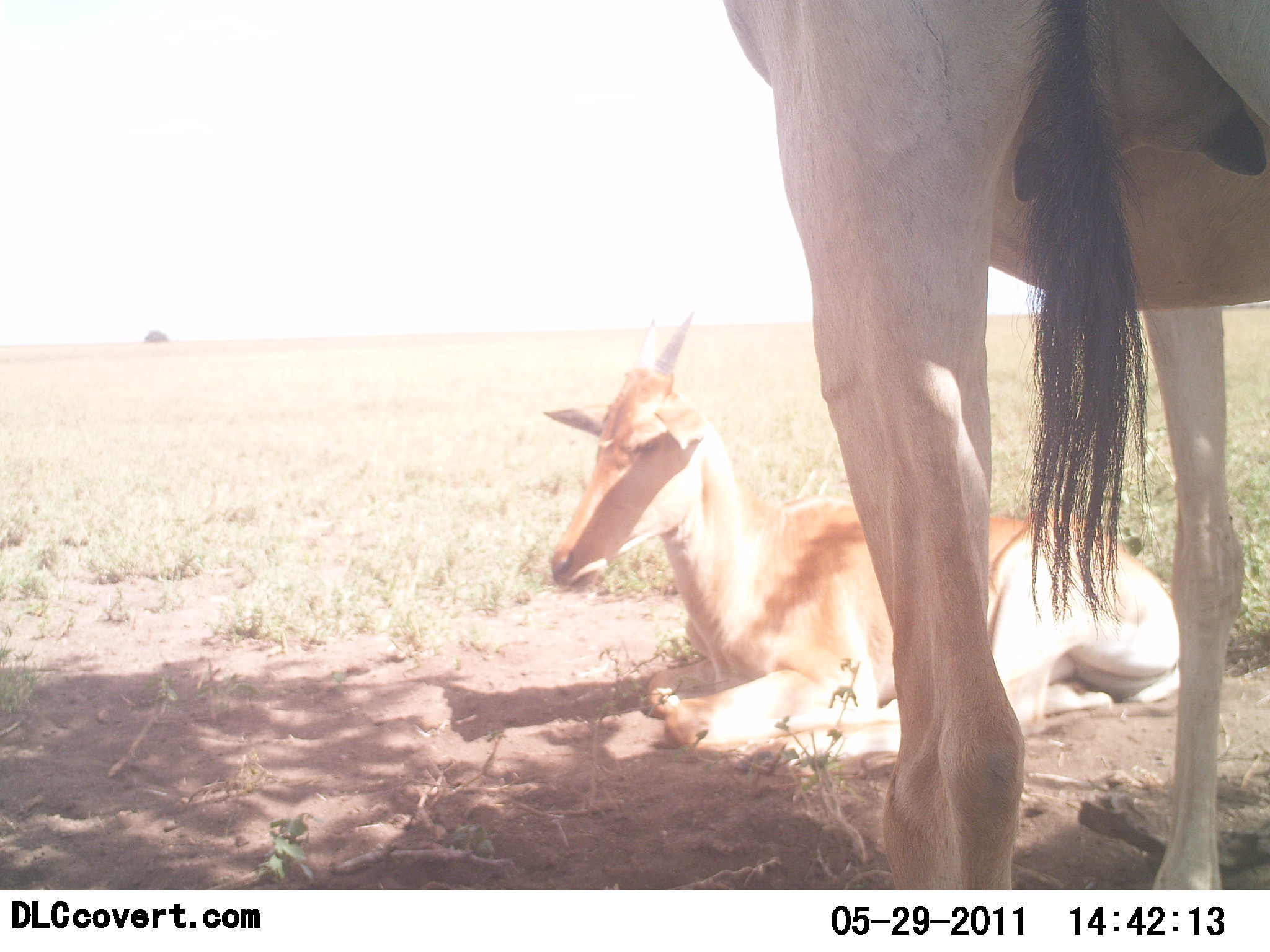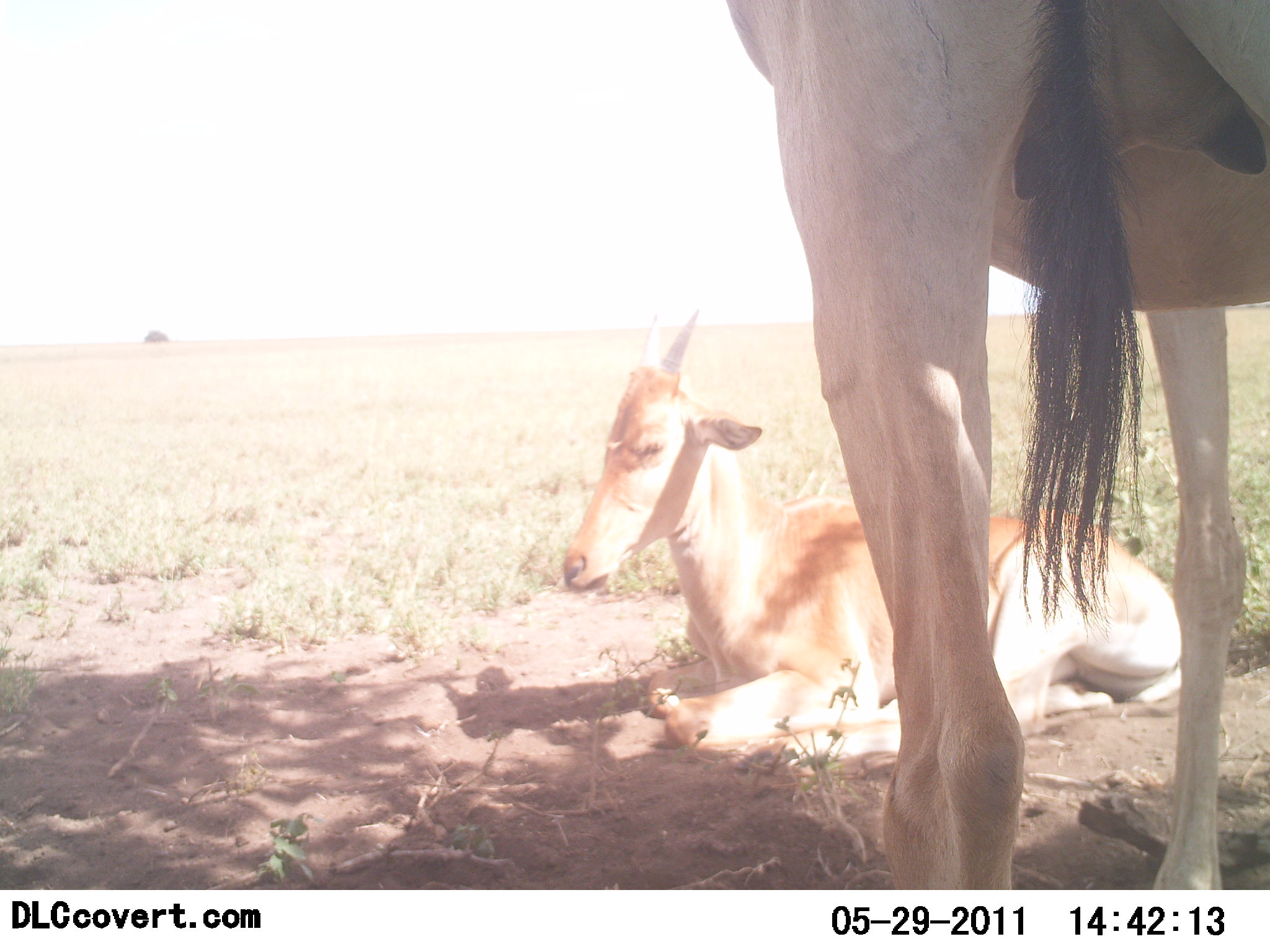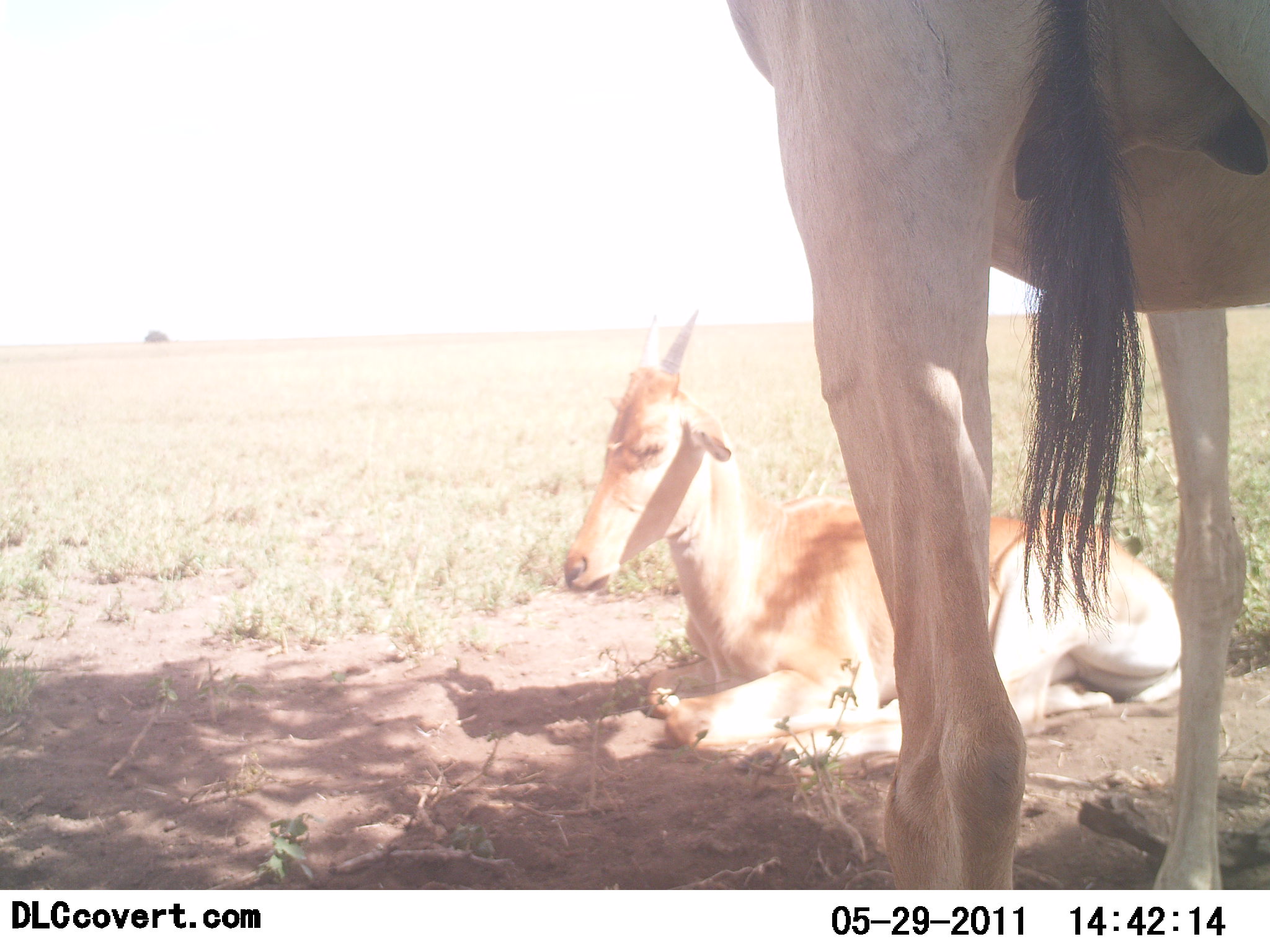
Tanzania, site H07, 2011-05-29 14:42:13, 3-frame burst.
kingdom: Animalia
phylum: Chordata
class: Mammalia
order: Artiodactyla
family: Bovidae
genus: Alcelaphus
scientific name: Alcelaphus buselaphus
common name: hartebeest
Hartebeest (Alcelaphus buselaphus), count 2. Behavior (volunteer vote fractions): standing 82%, resting 100%, moving 0%, interacting 0%. Young present (vote fraction): 55%. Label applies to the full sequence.